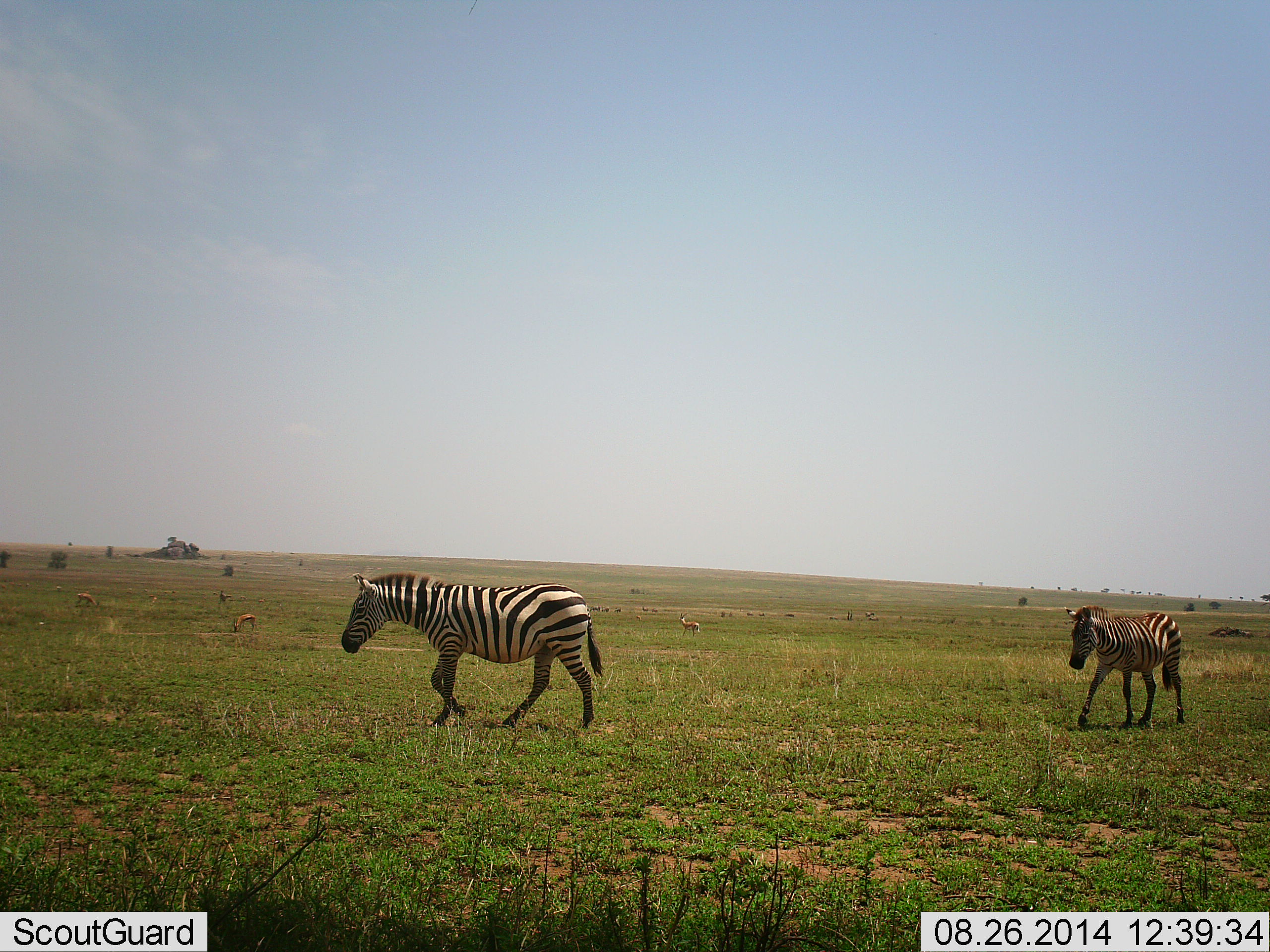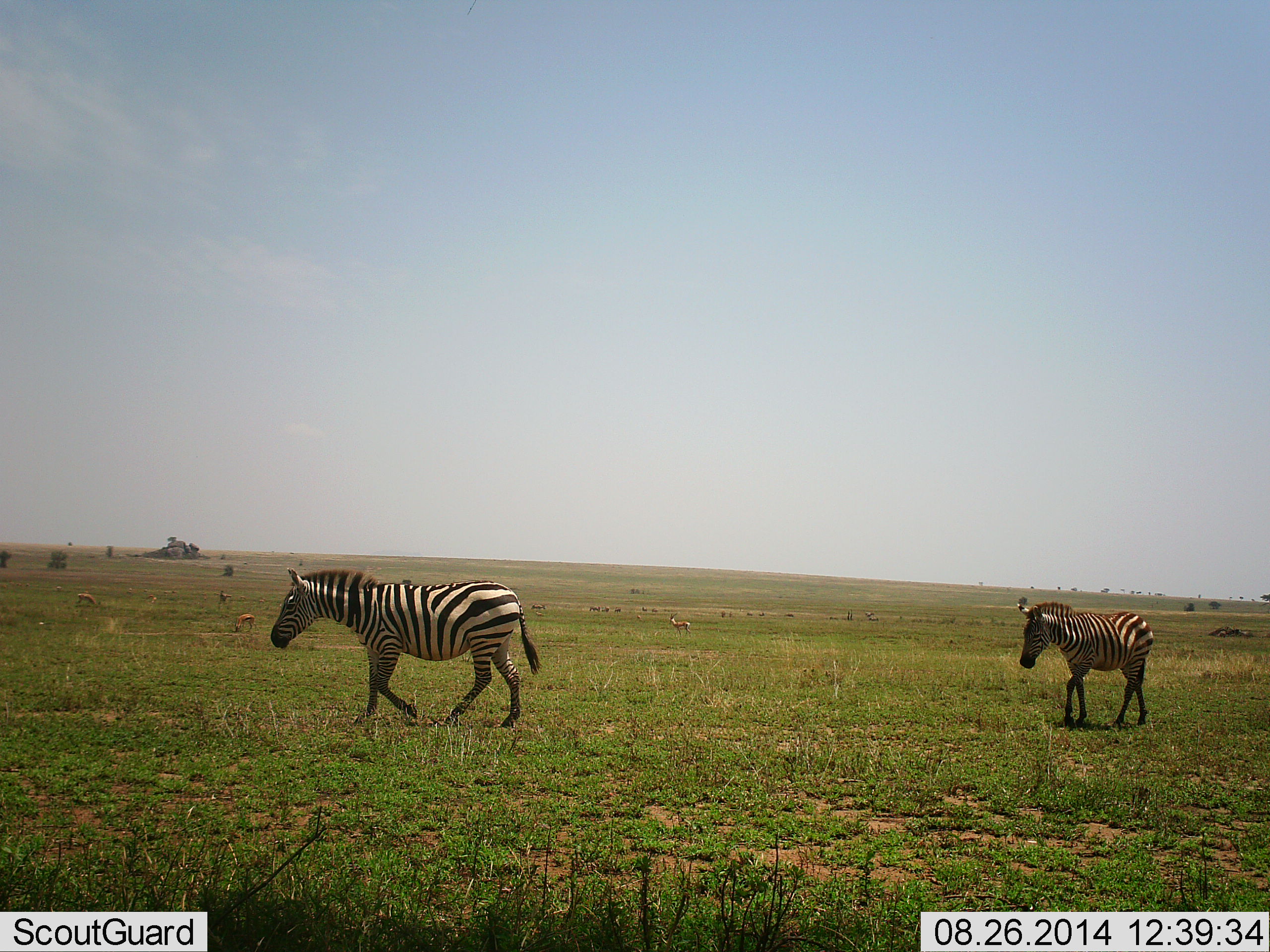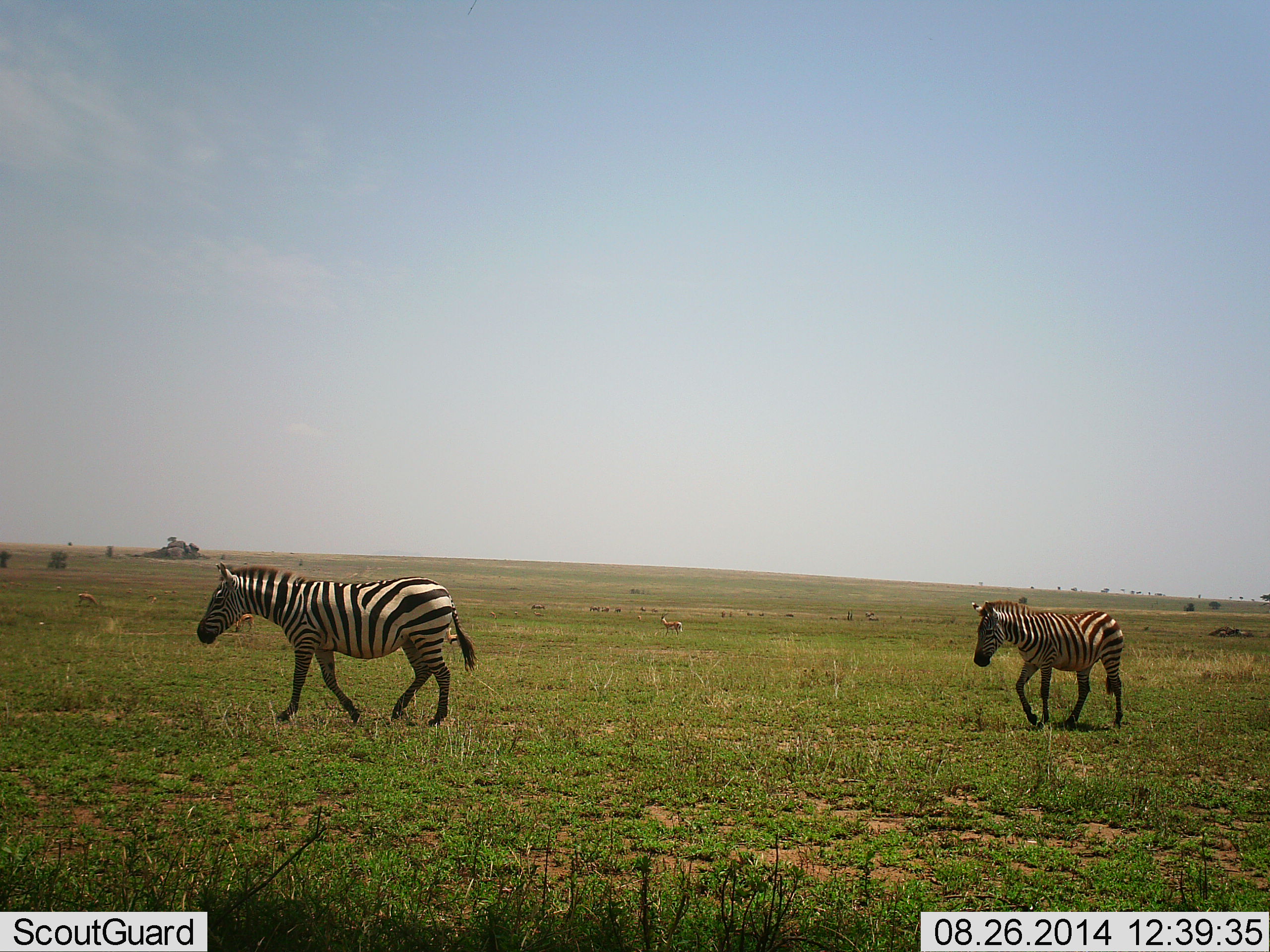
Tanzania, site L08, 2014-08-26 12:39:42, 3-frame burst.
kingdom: Animalia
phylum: Chordata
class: Mammalia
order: Perissodactyla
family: Equidae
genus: Equus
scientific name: Equus quagga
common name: plains zebra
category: zebra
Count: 2.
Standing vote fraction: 15%.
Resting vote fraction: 0%.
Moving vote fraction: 92%.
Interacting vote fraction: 0%.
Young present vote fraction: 15%.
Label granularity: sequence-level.